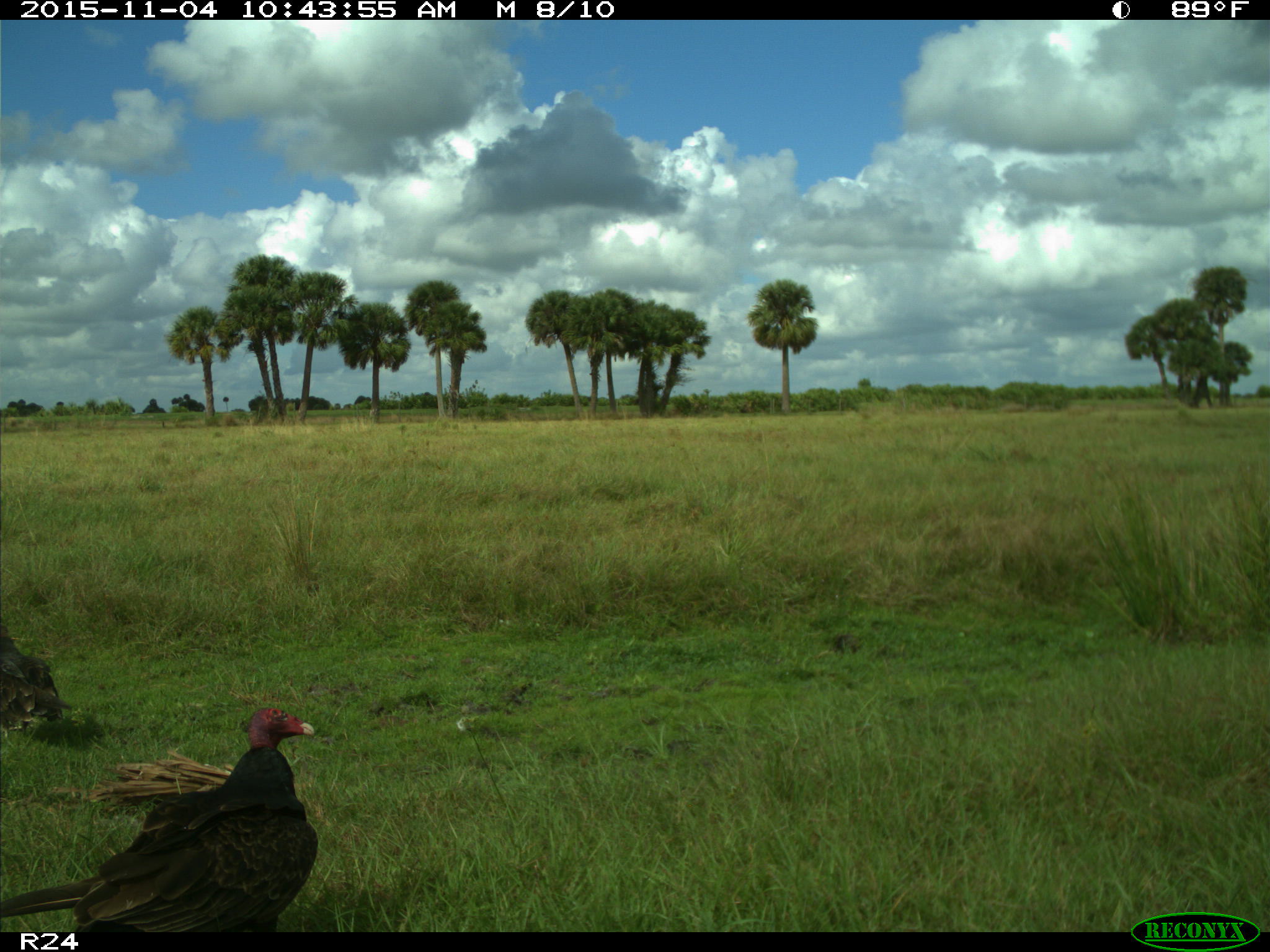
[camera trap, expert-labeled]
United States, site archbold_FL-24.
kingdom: Animalia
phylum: Chordata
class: Aves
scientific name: Aves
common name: birds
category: unidentified bird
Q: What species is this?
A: Unidentified bird (birds) (Aves).